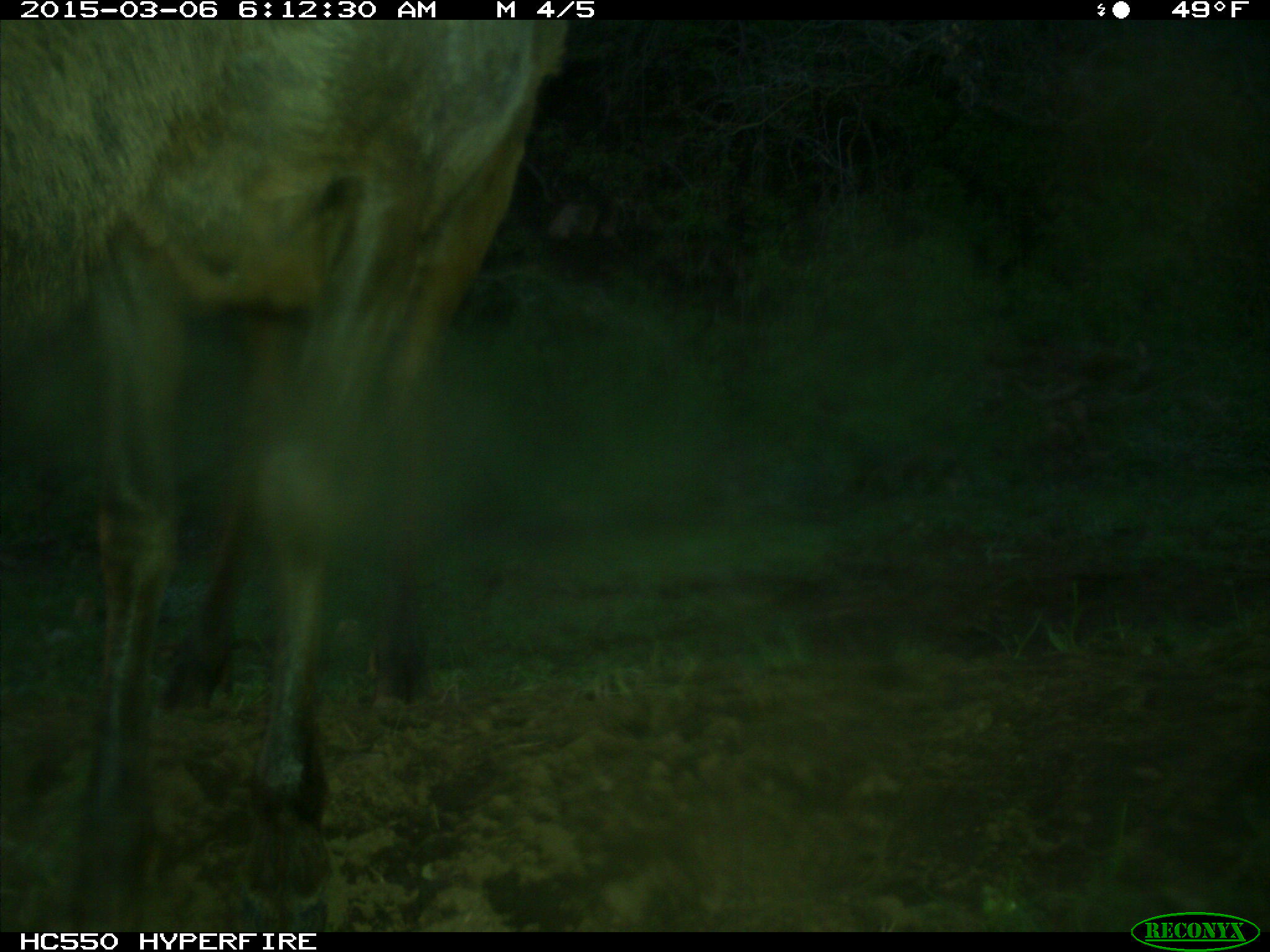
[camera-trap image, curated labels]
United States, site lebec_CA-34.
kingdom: Animalia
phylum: Chordata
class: Mammalia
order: Artiodactyla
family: Cervidae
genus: Cervus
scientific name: Cervus canadensis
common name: elk